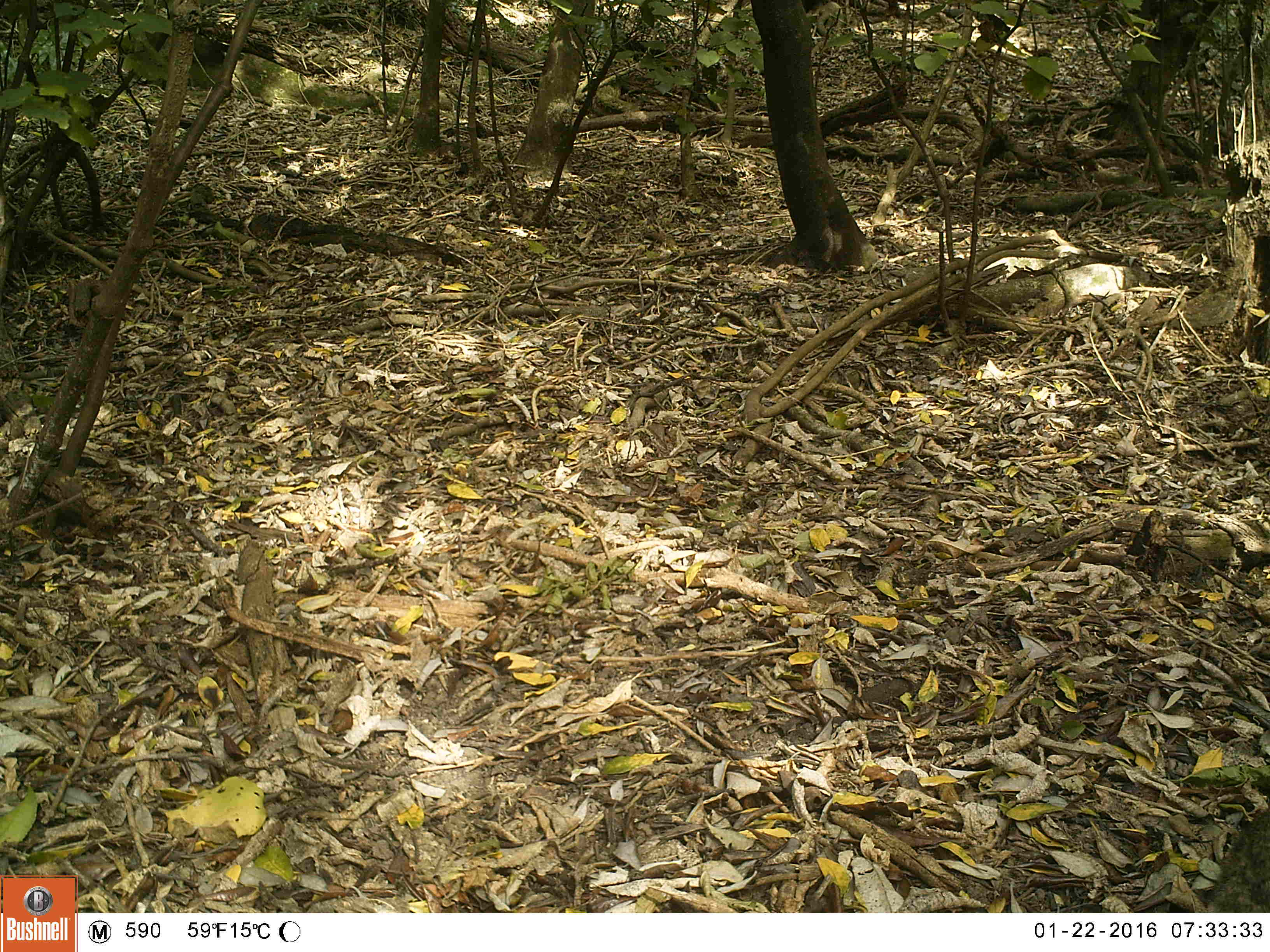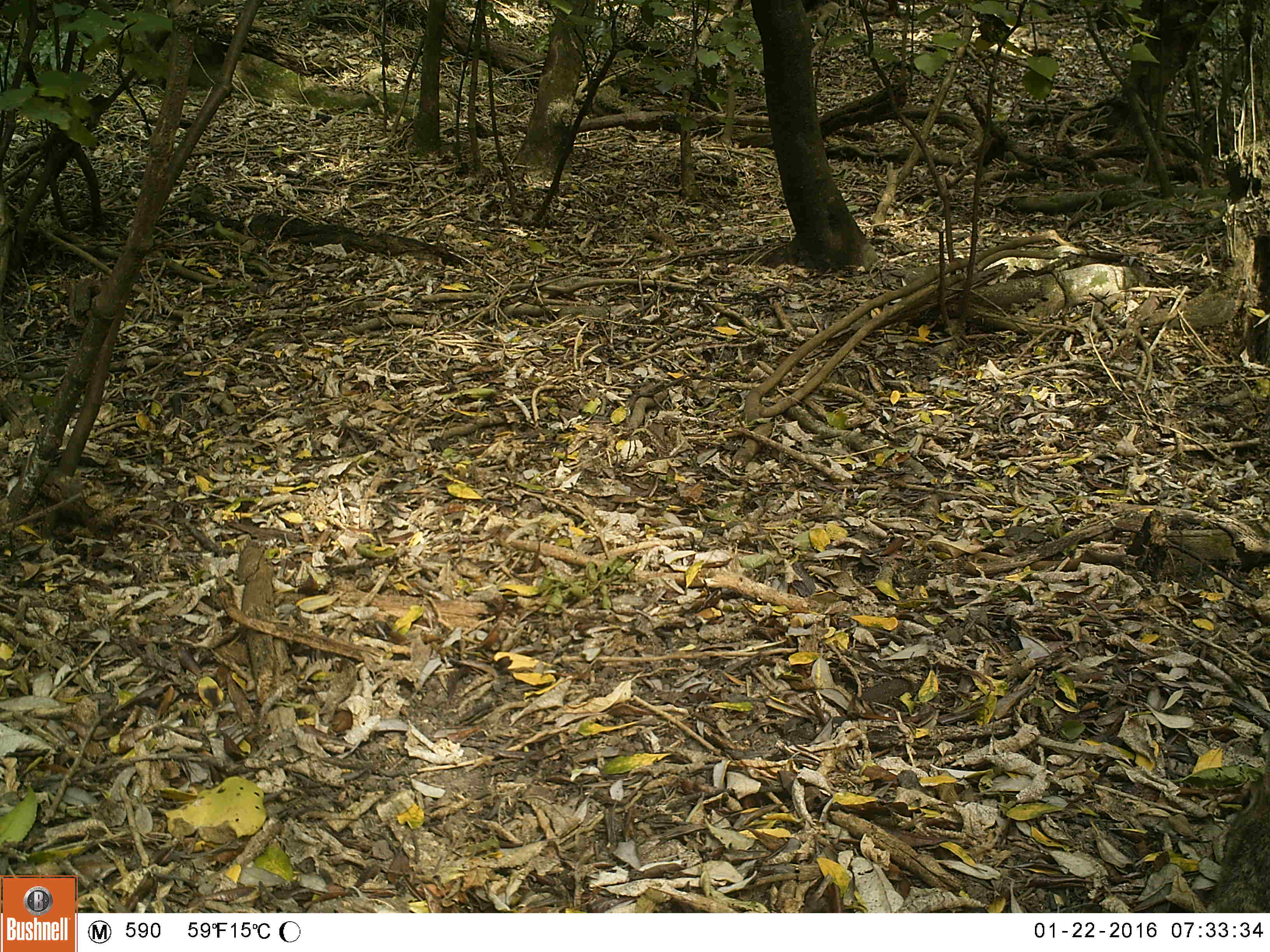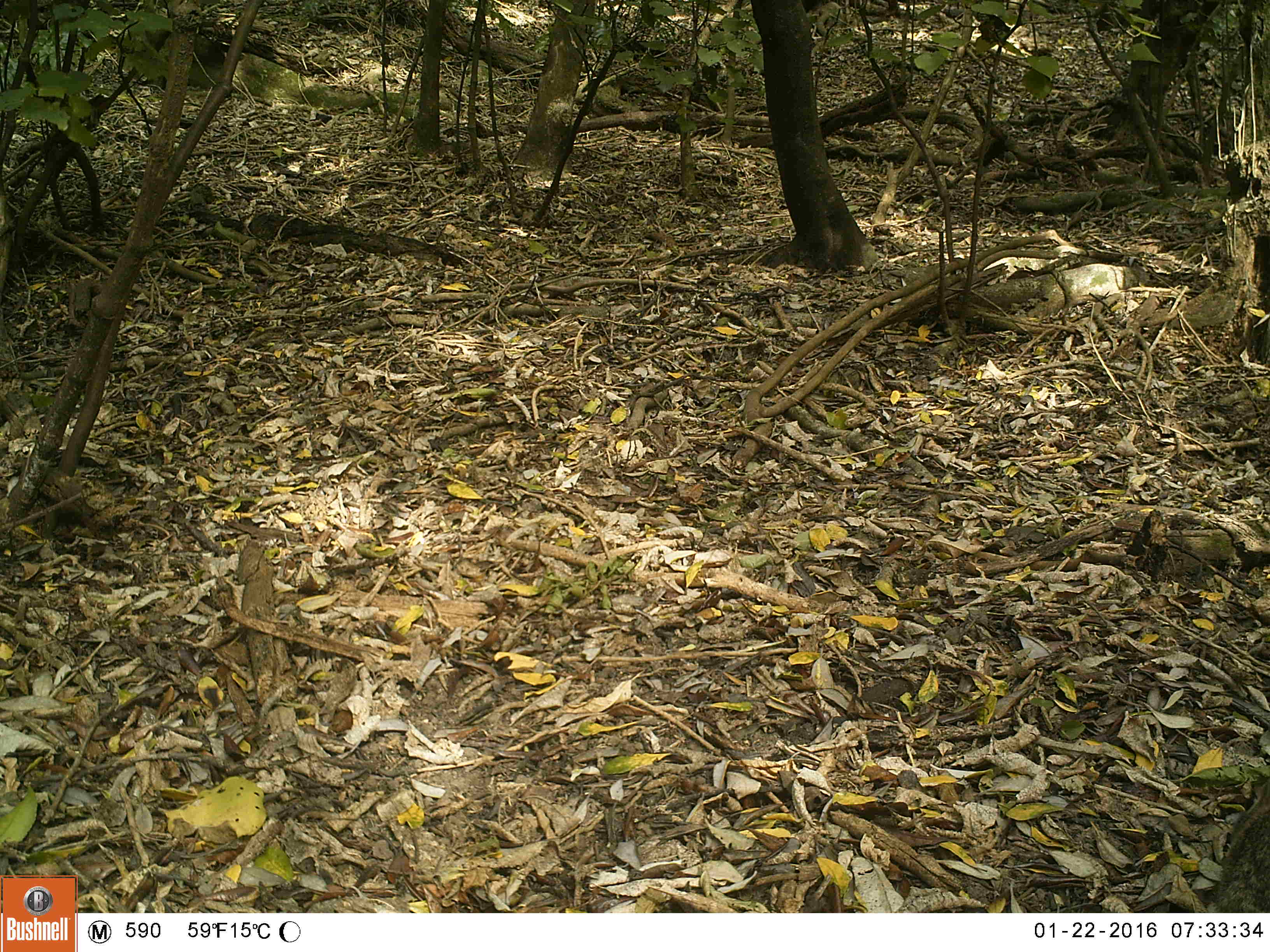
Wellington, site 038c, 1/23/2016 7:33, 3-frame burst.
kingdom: Animalia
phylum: Chordata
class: Mammalia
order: Lagomorpha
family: Leporidae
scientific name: Leporidae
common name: rabbit